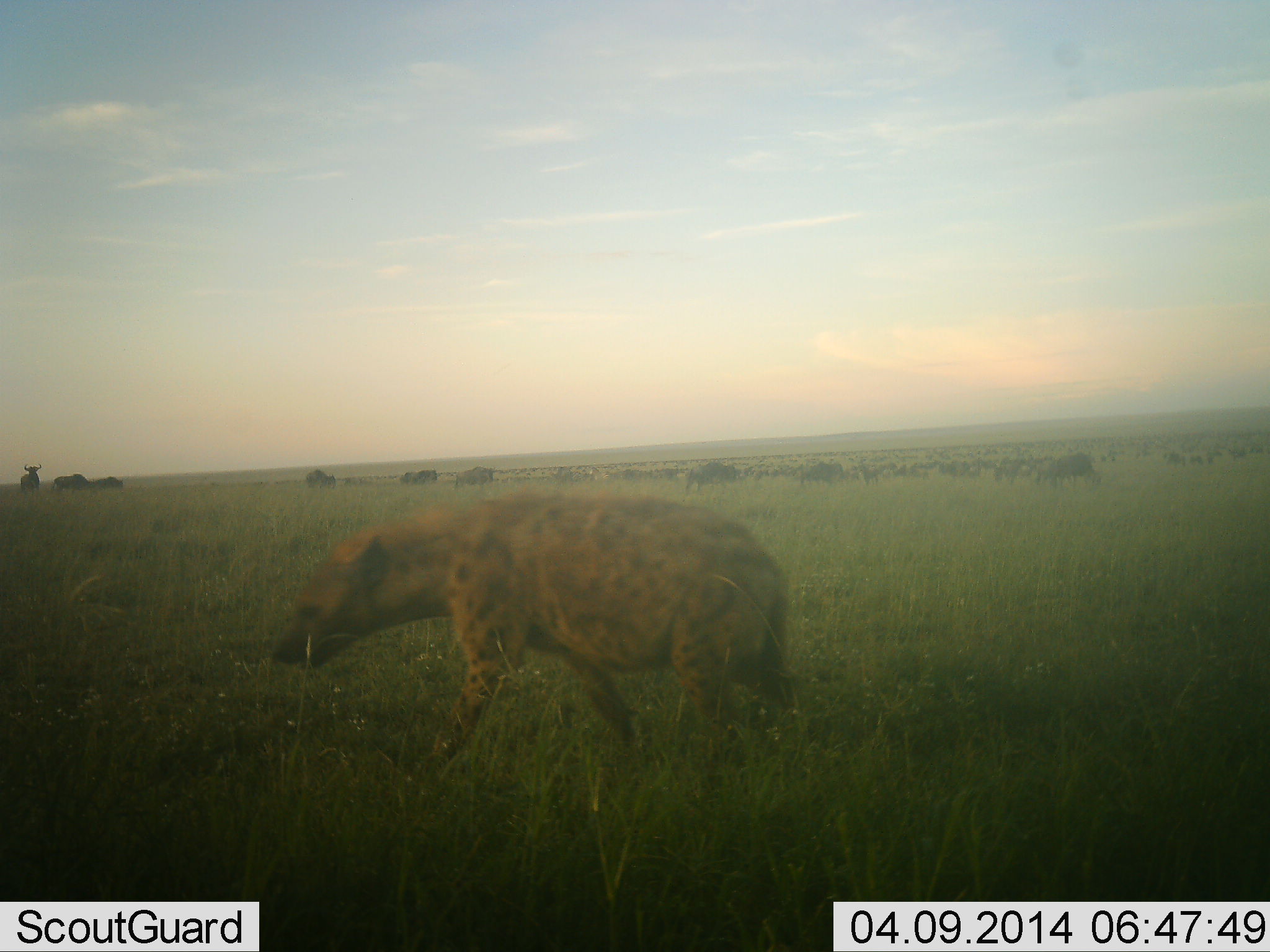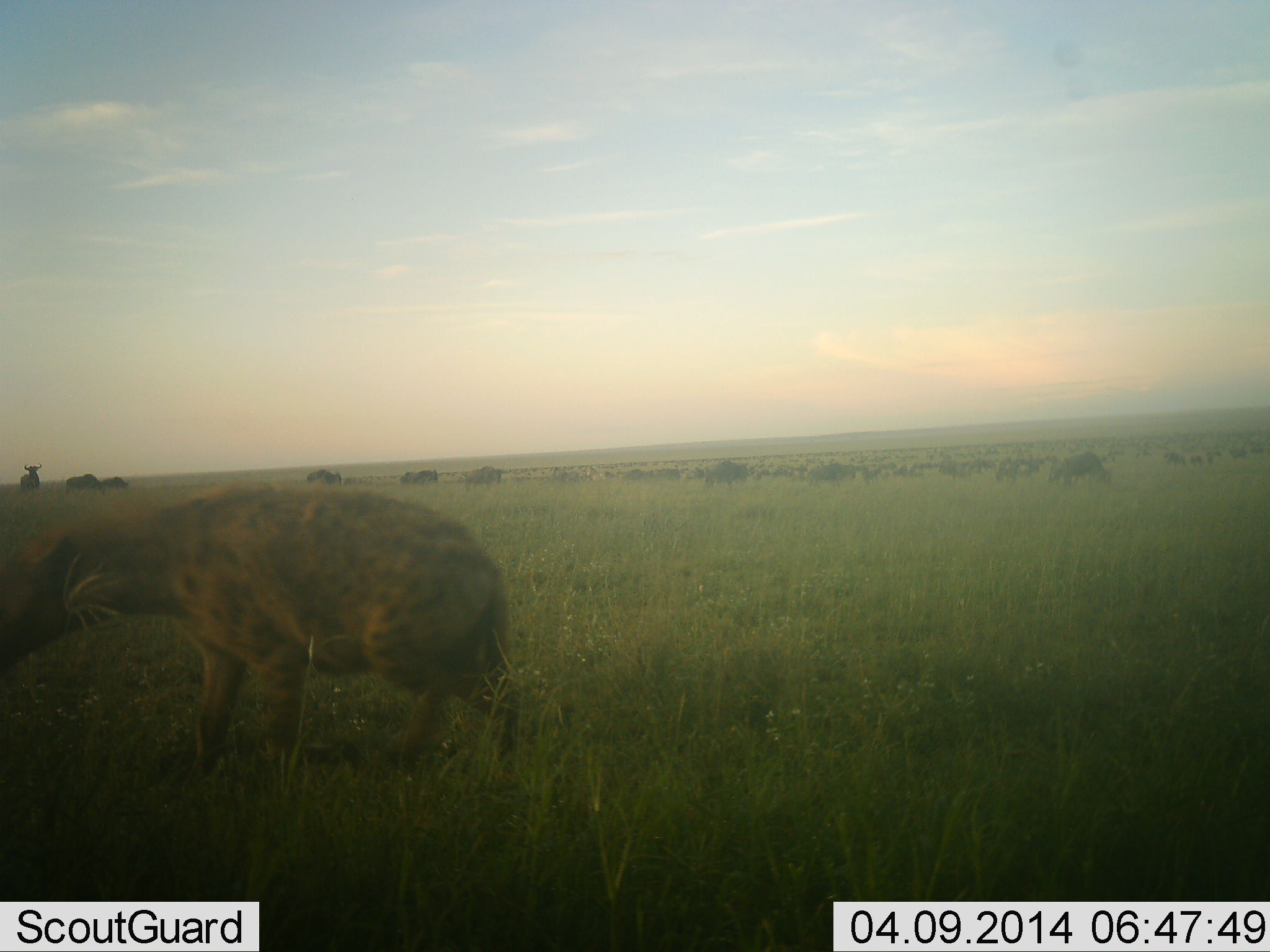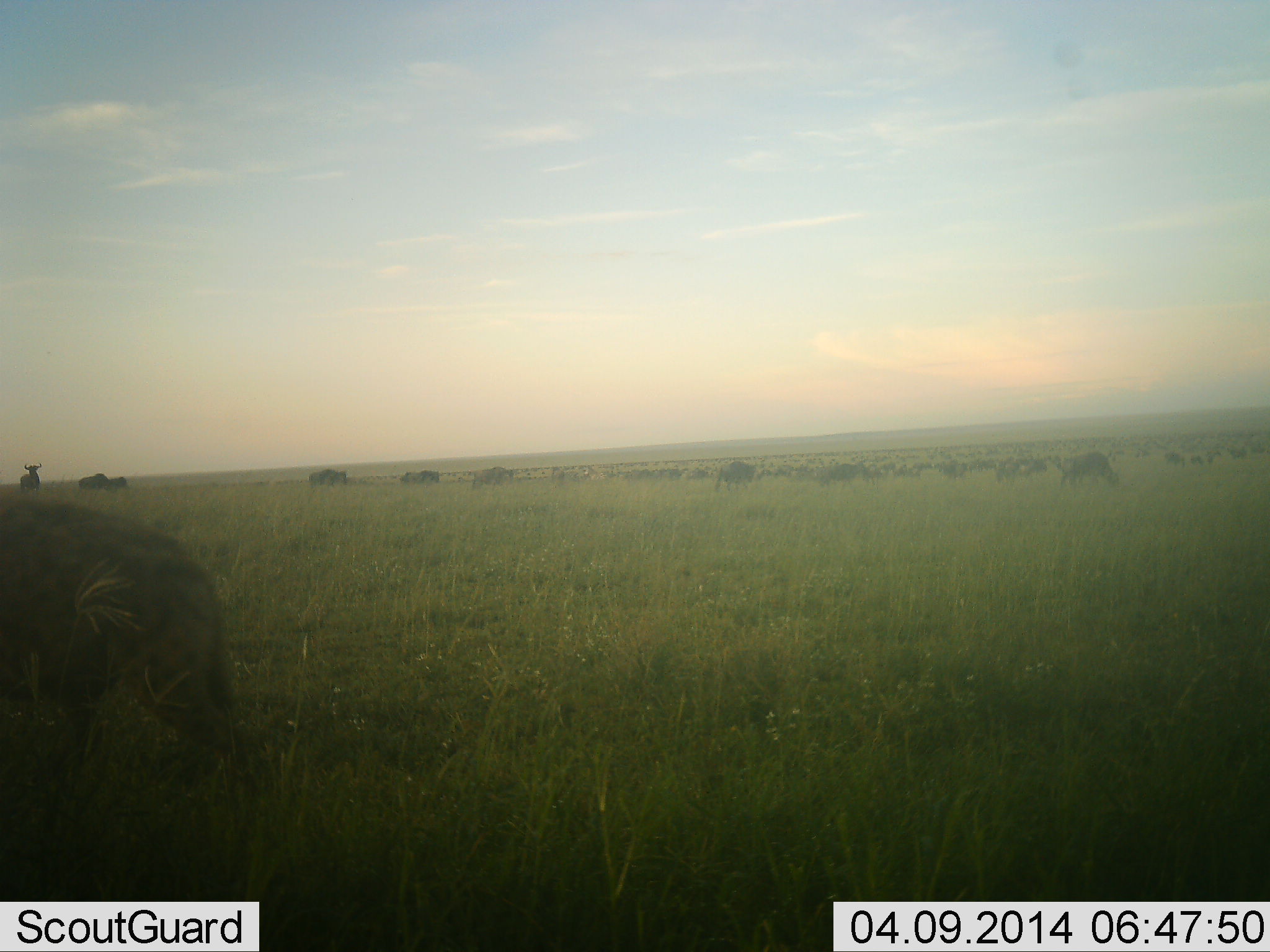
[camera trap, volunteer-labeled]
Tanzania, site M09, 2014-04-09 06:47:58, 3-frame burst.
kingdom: Animalia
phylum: Chordata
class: Mammalia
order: Carnivora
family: Hyaenidae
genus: Crocuta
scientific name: Crocuta crocuta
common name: spotted hyena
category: hyenaspotted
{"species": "hyenaspotted (spotted hyena) (Crocuta crocuta)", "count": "1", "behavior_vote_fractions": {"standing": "10%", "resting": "3%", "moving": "91%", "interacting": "1%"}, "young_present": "0%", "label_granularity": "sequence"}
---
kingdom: Animalia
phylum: Chordata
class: Mammalia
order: Artiodactyla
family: Bovidae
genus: Connochaetes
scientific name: Connochaetes taurinus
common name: blue wildebeest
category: wildebeest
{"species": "wildebeest (blue wildebeest) (Connochaetes taurinus)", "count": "51+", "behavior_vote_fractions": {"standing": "67%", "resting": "9%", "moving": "58%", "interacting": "6%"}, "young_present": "6%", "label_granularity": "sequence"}